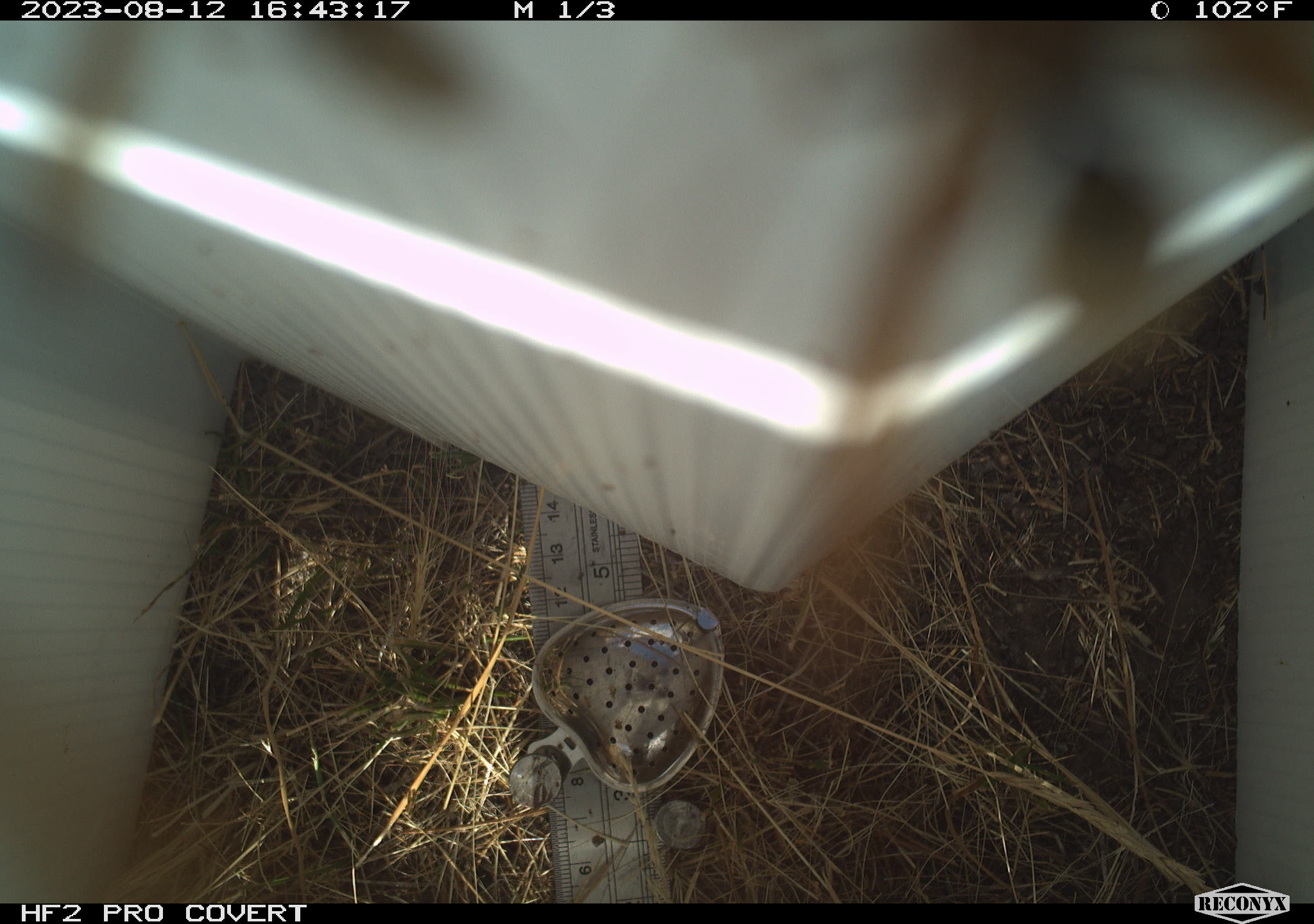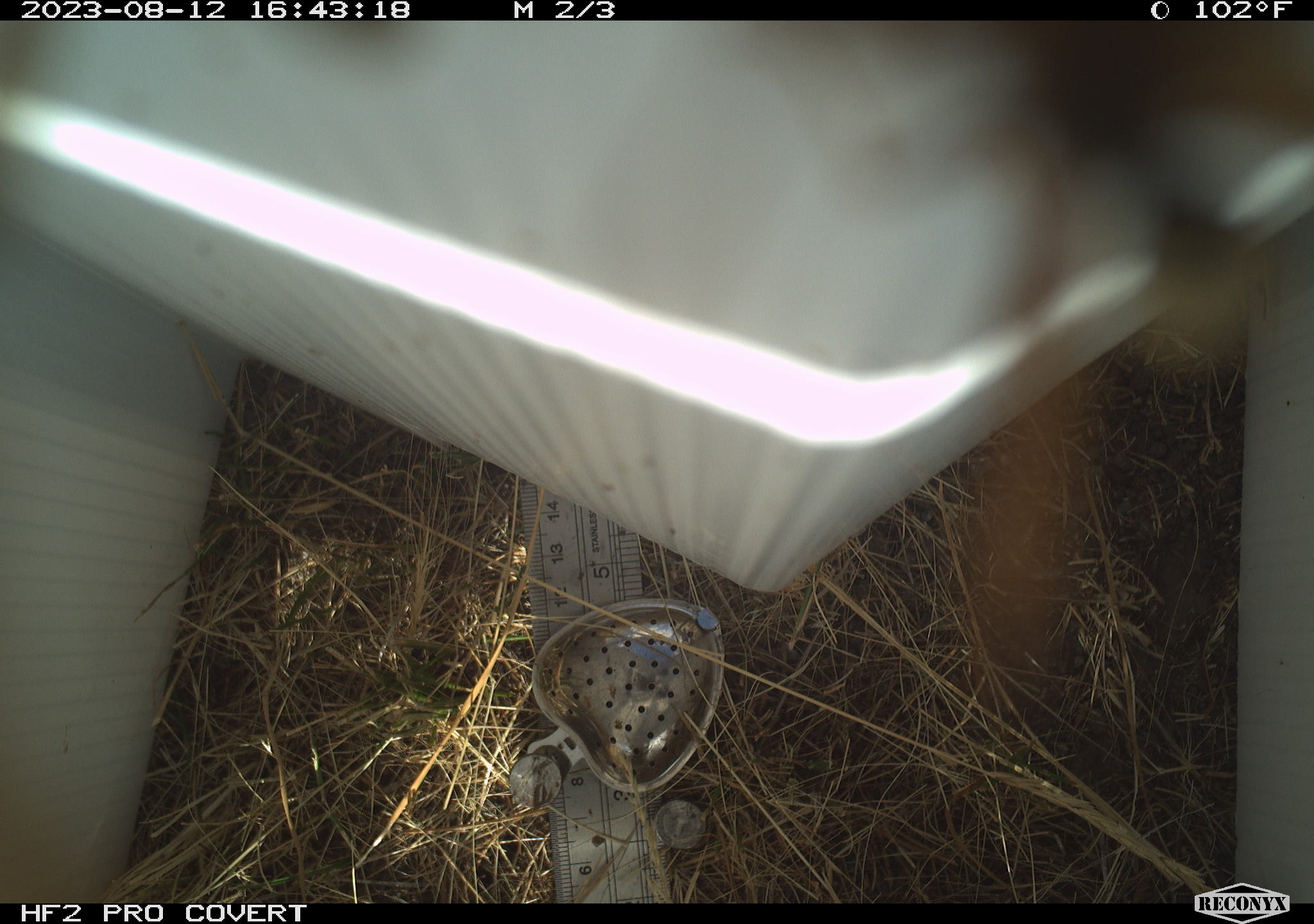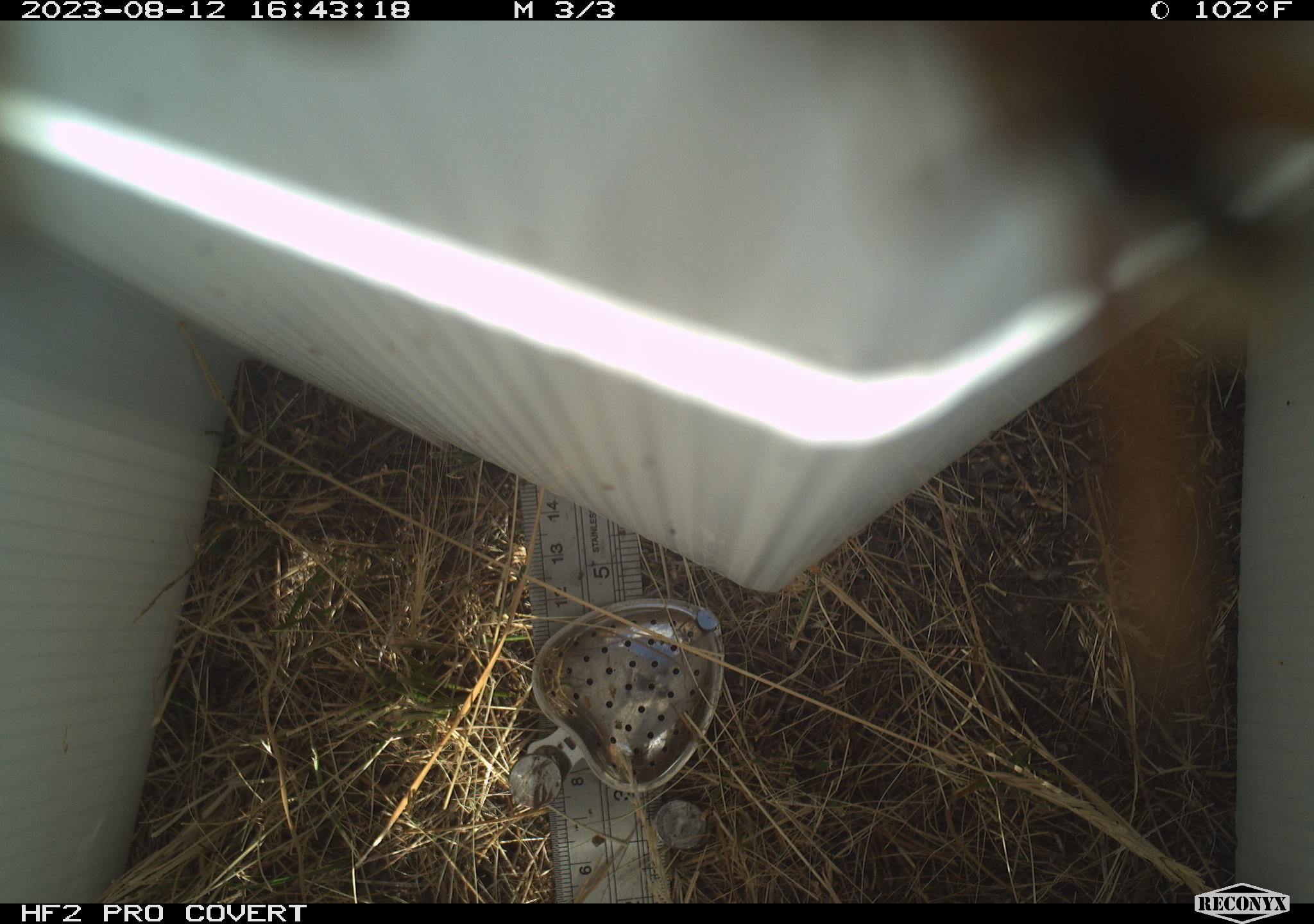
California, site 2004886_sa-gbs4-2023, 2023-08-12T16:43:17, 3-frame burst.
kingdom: Animalia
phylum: Arthropoda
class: Insecta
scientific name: Insecta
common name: insect